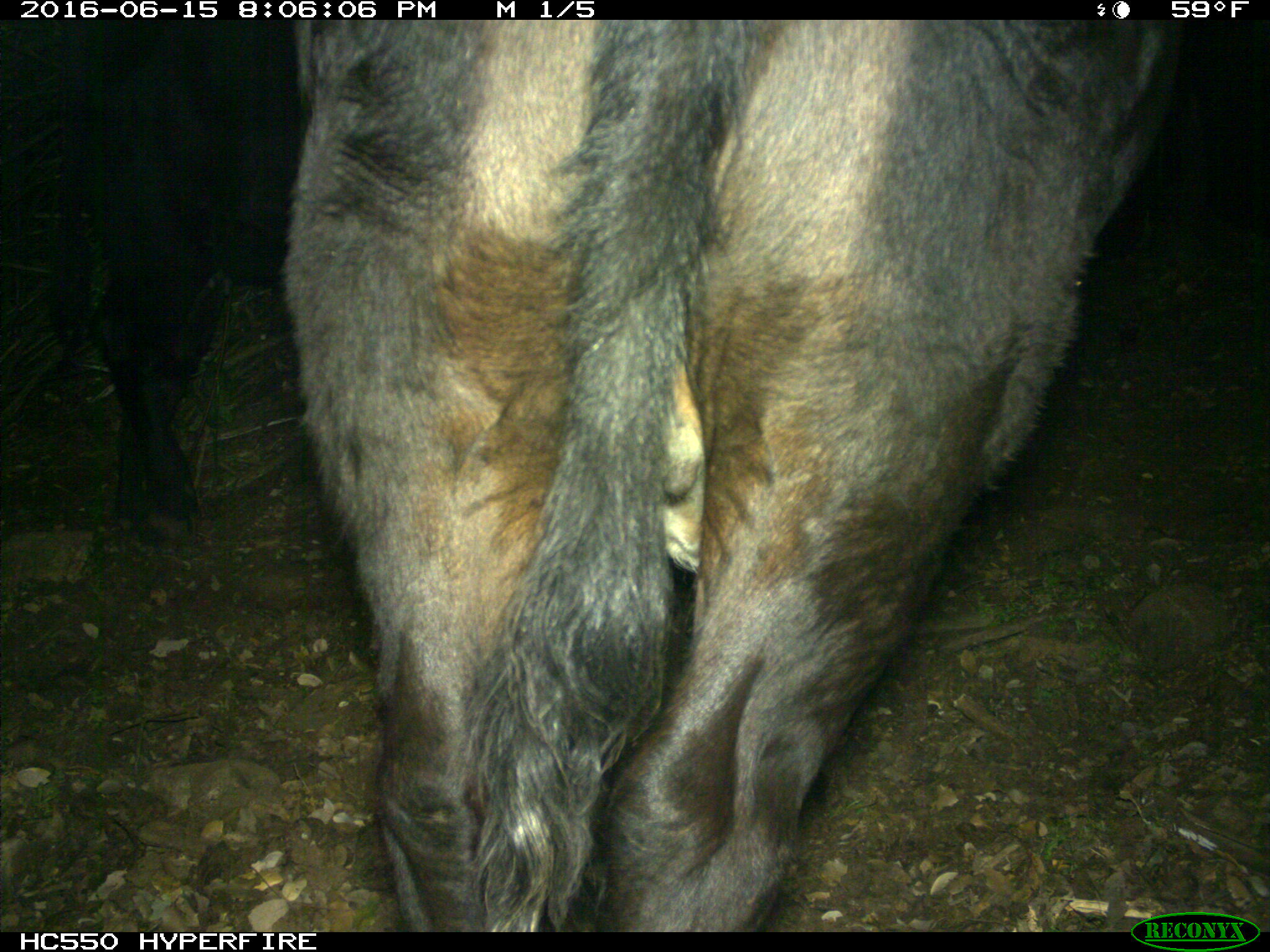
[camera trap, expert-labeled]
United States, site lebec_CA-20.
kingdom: Animalia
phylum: Chordata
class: Mammalia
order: Artiodactyla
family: Bovidae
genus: Bos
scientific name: Bos taurus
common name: domestic cow